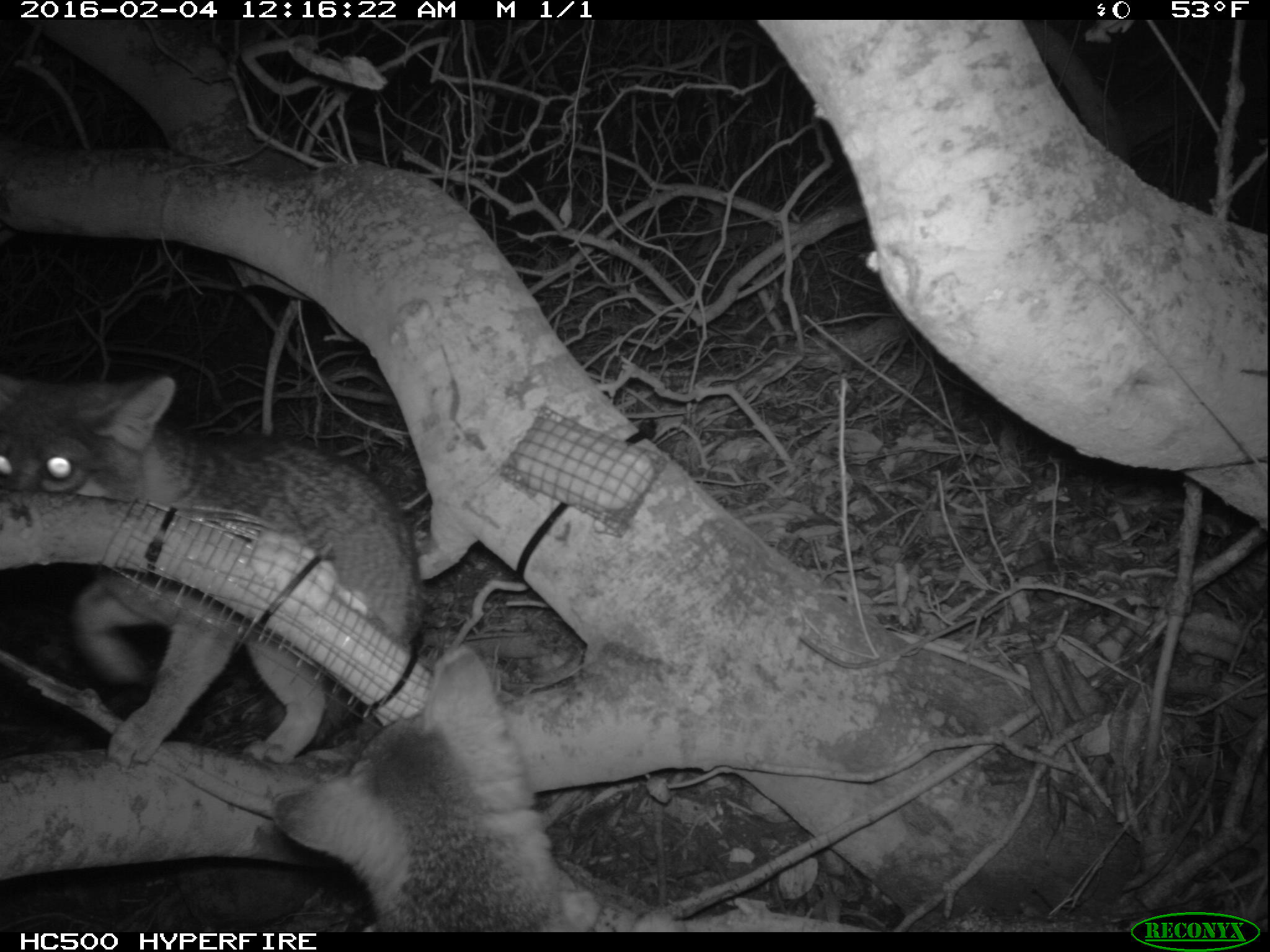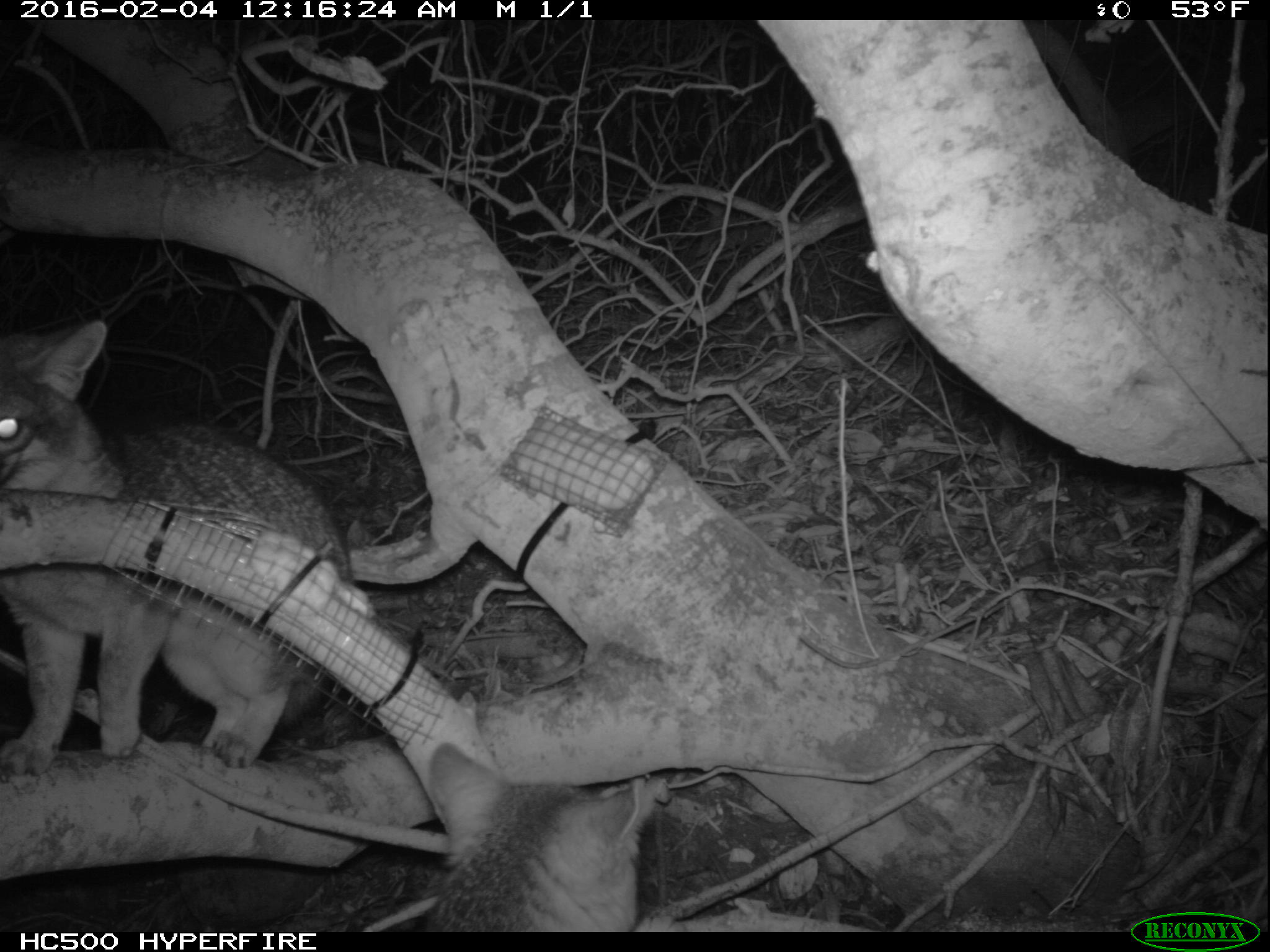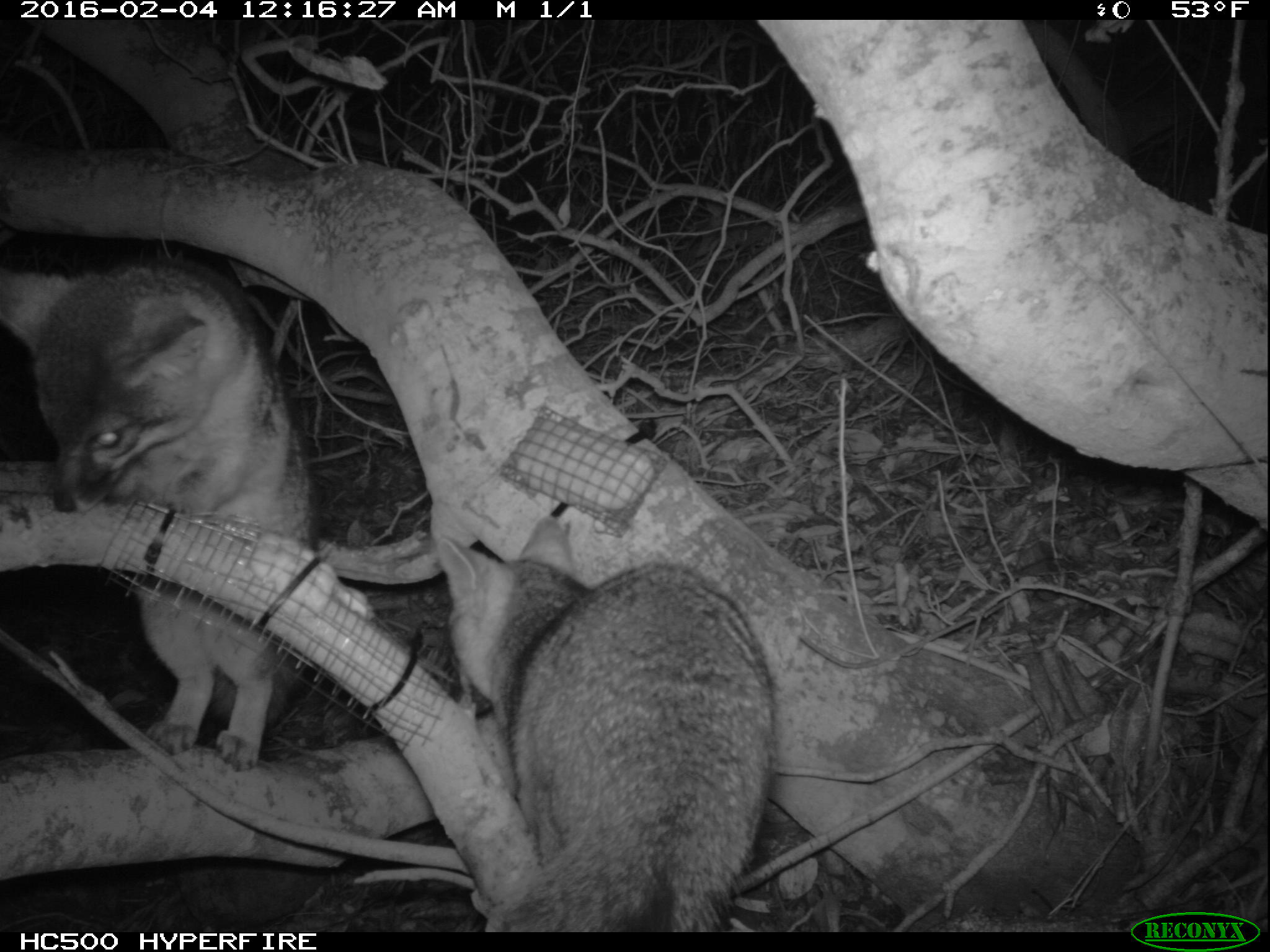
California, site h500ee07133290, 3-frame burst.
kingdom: Animalia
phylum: Chordata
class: Mammalia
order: Carnivora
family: Canidae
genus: Urocyon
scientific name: Urocyon littoralis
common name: island fox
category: fox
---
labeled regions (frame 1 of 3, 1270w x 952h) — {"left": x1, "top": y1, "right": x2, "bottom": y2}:
fox: {"left": 0, "top": 368, "right": 426, "bottom": 773}; {"left": 273, "top": 648, "right": 595, "bottom": 933}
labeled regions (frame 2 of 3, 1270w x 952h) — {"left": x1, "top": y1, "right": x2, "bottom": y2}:
fox: {"left": 0, "top": 318, "right": 352, "bottom": 777}; {"left": 420, "top": 744, "right": 652, "bottom": 932}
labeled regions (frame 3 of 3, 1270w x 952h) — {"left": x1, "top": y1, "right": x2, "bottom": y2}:
fox: {"left": 0, "top": 260, "right": 317, "bottom": 770}; {"left": 433, "top": 516, "right": 771, "bottom": 933}